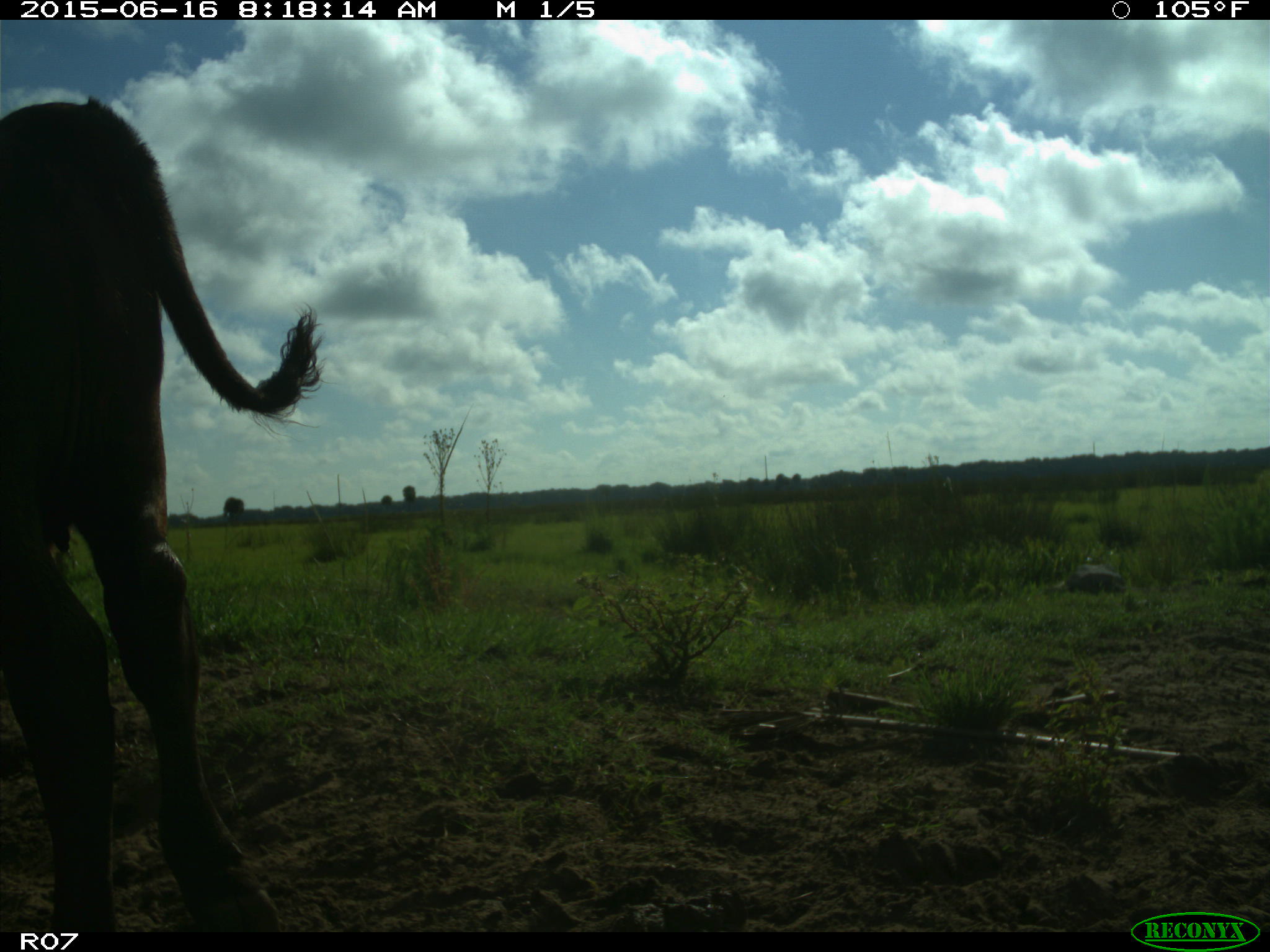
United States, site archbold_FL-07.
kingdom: Animalia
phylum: Chordata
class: Mammalia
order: Artiodactyla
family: Bovidae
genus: Bos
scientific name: Bos taurus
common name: domestic cow